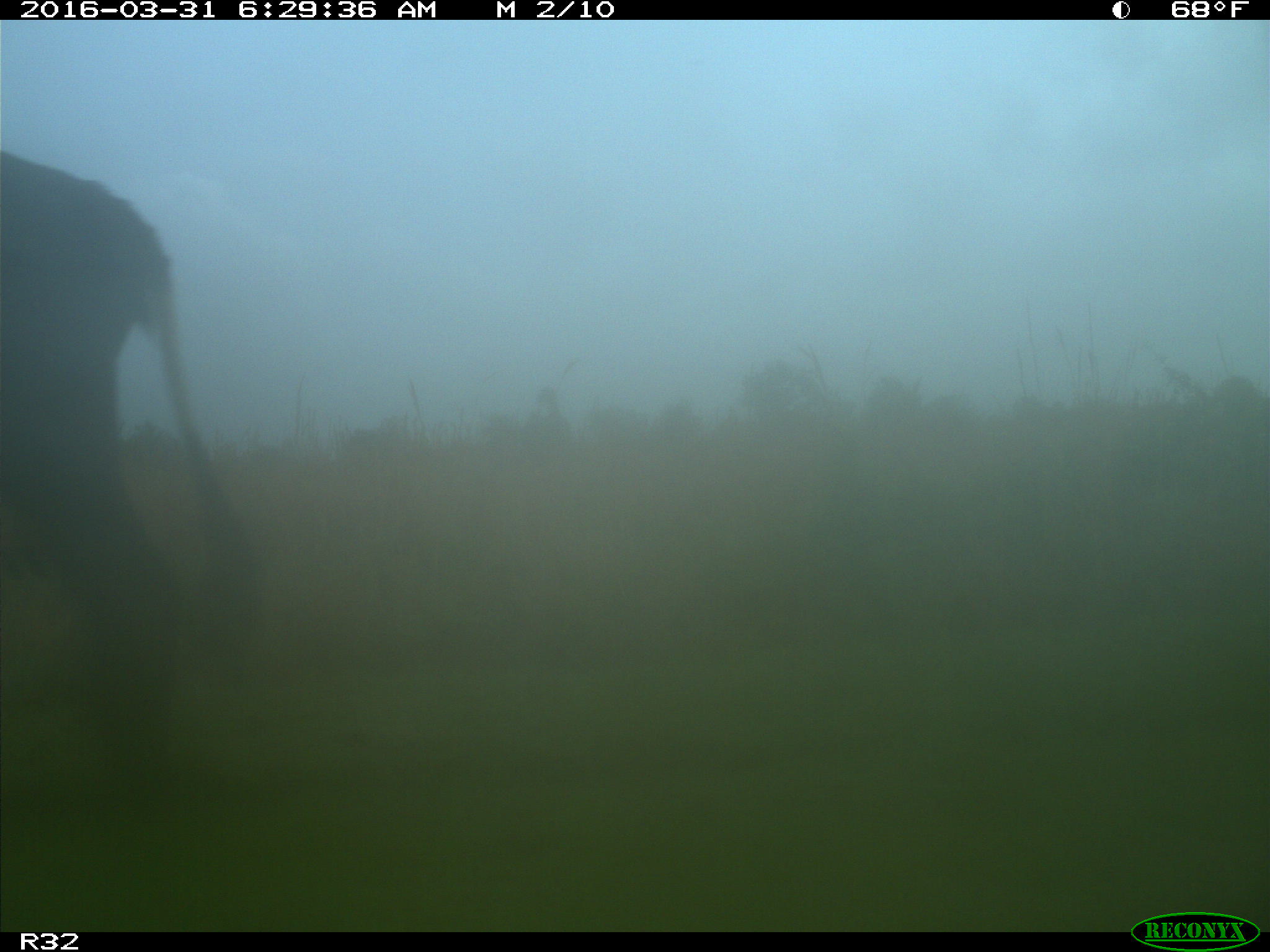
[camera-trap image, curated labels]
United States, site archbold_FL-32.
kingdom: Animalia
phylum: Chordata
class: Mammalia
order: Artiodactyla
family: Bovidae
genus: Bos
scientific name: Bos taurus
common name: domestic cow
Bos taurus (domestic cow).